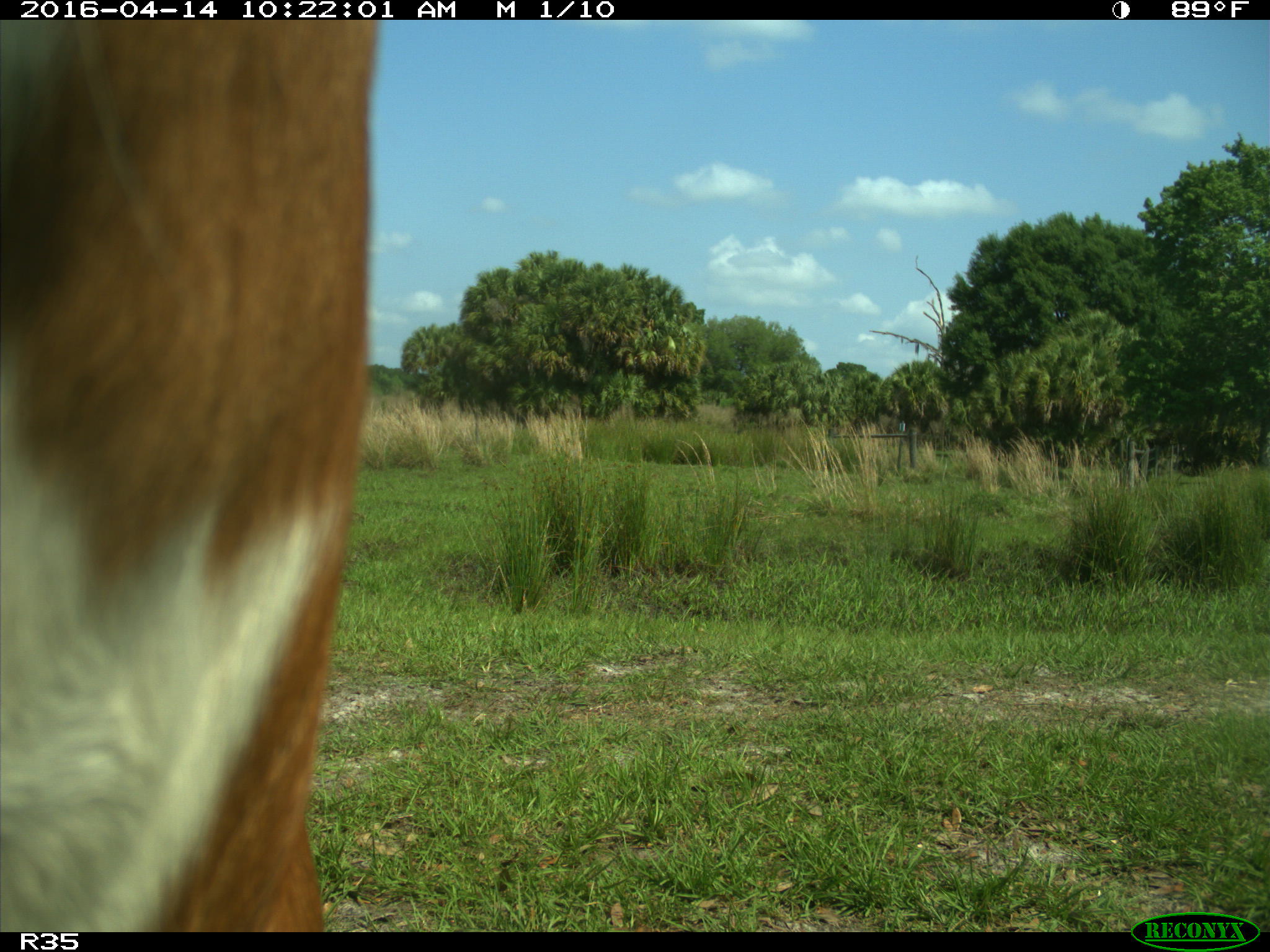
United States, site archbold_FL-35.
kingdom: Animalia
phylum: Chordata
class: Mammalia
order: Artiodactyla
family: Bovidae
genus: Bos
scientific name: Bos taurus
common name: domestic cow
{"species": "Bos taurus (domestic cow)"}